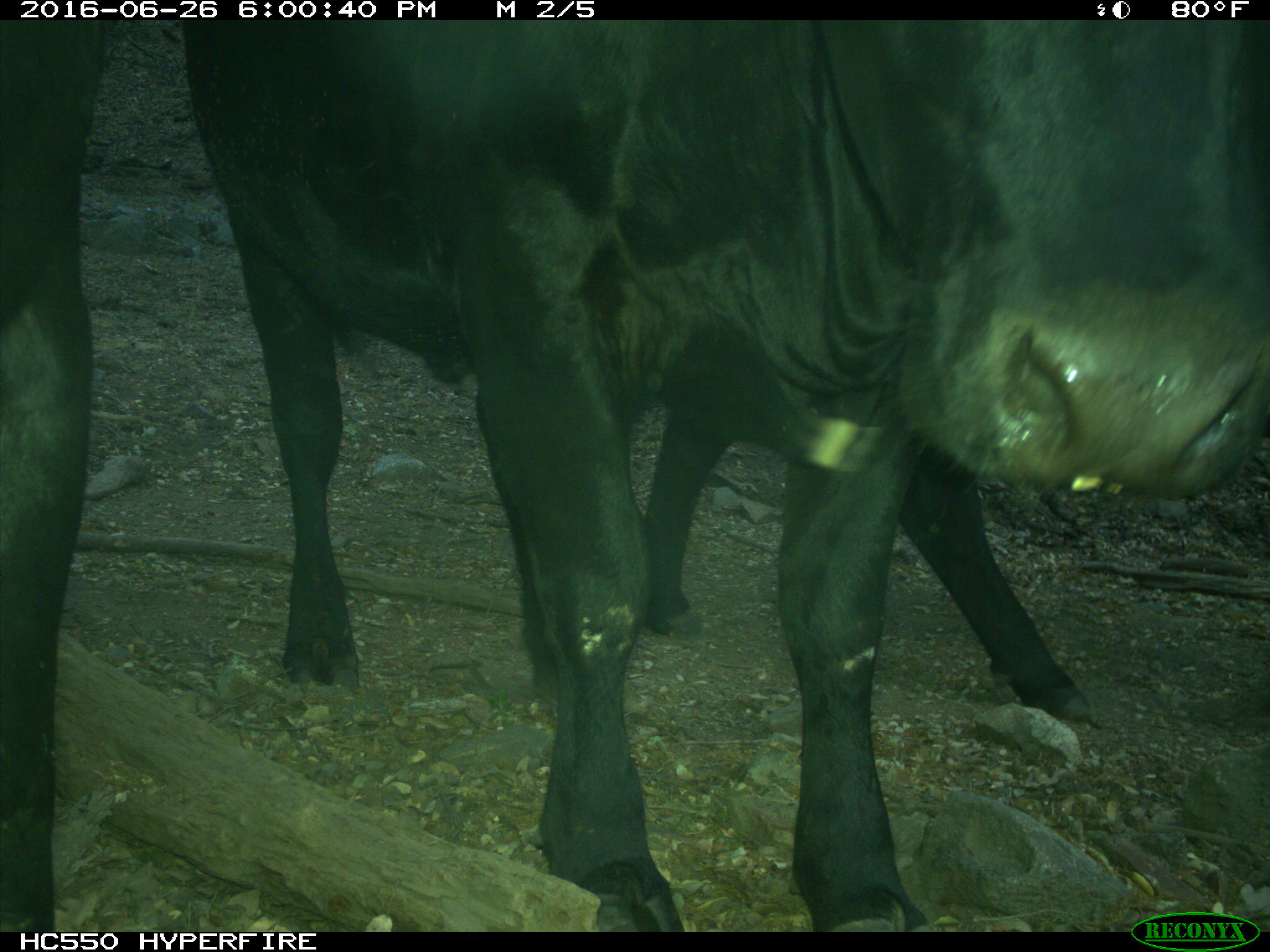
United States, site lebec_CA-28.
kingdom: Animalia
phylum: Chordata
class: Mammalia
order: Artiodactyla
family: Bovidae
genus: Bos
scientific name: Bos taurus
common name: domestic cow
Bos taurus (domestic cow).